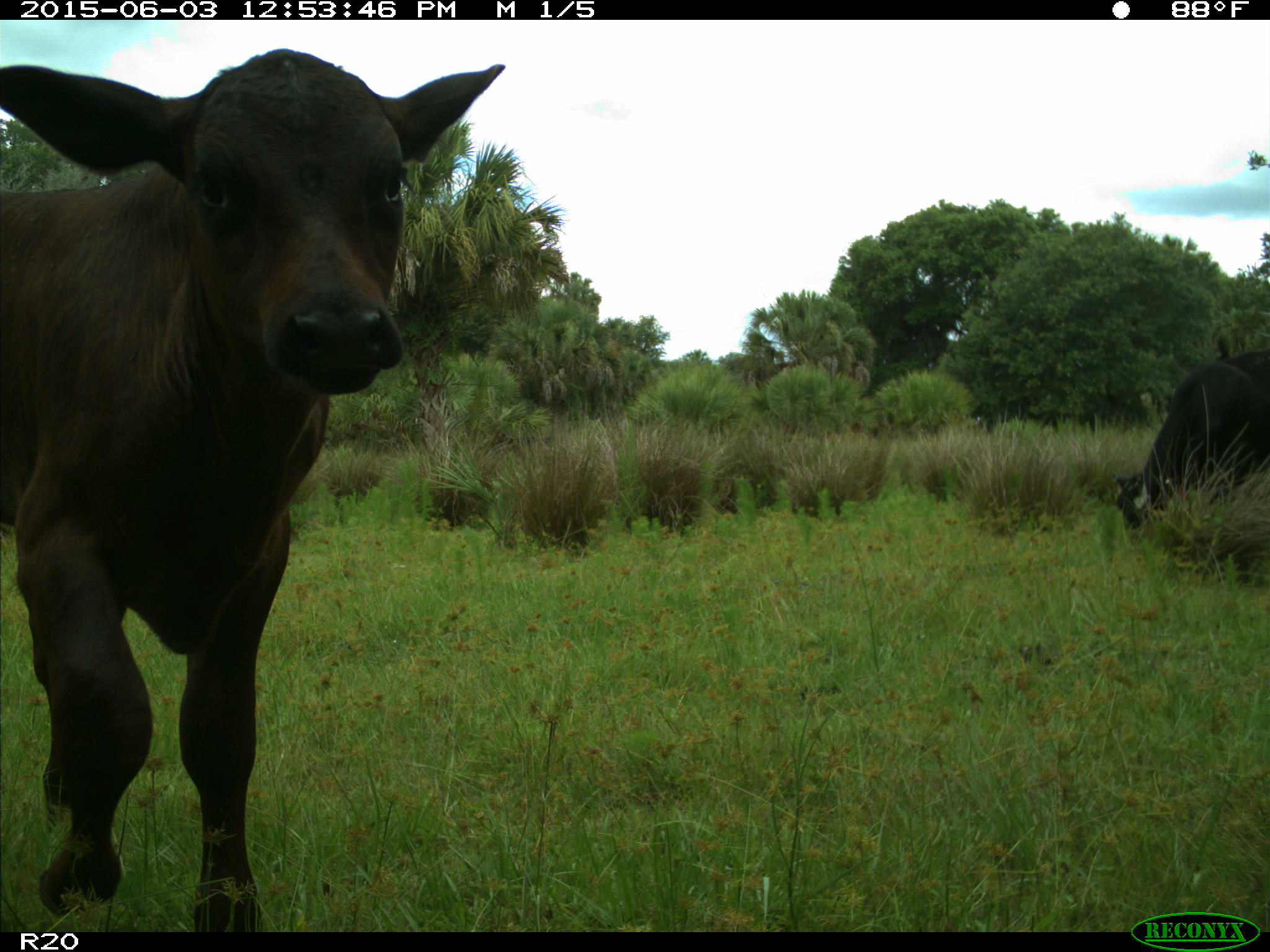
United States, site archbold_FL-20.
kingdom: Animalia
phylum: Chordata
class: Mammalia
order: Artiodactyla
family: Bovidae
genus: Bos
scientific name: Bos taurus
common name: domestic cow